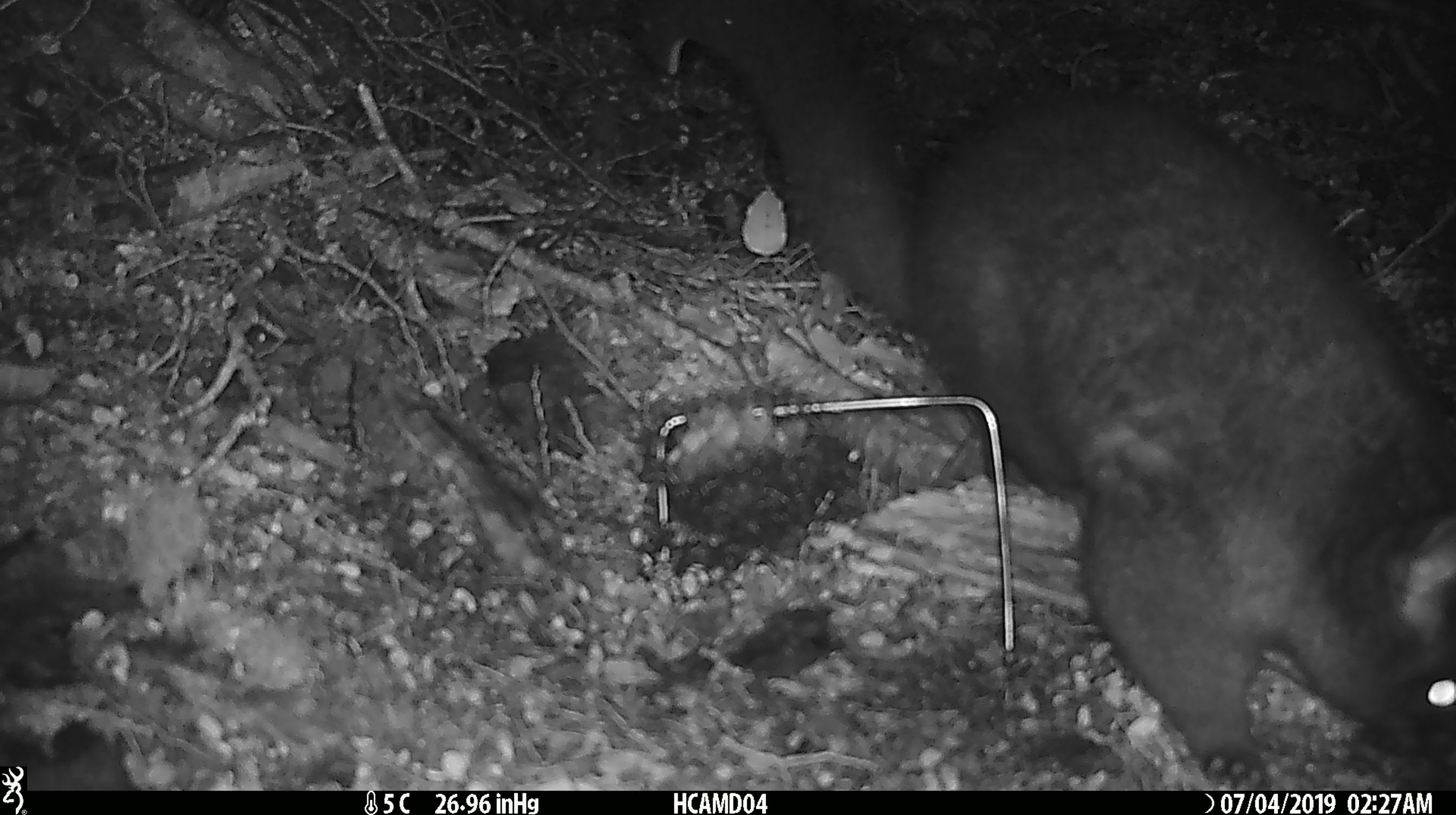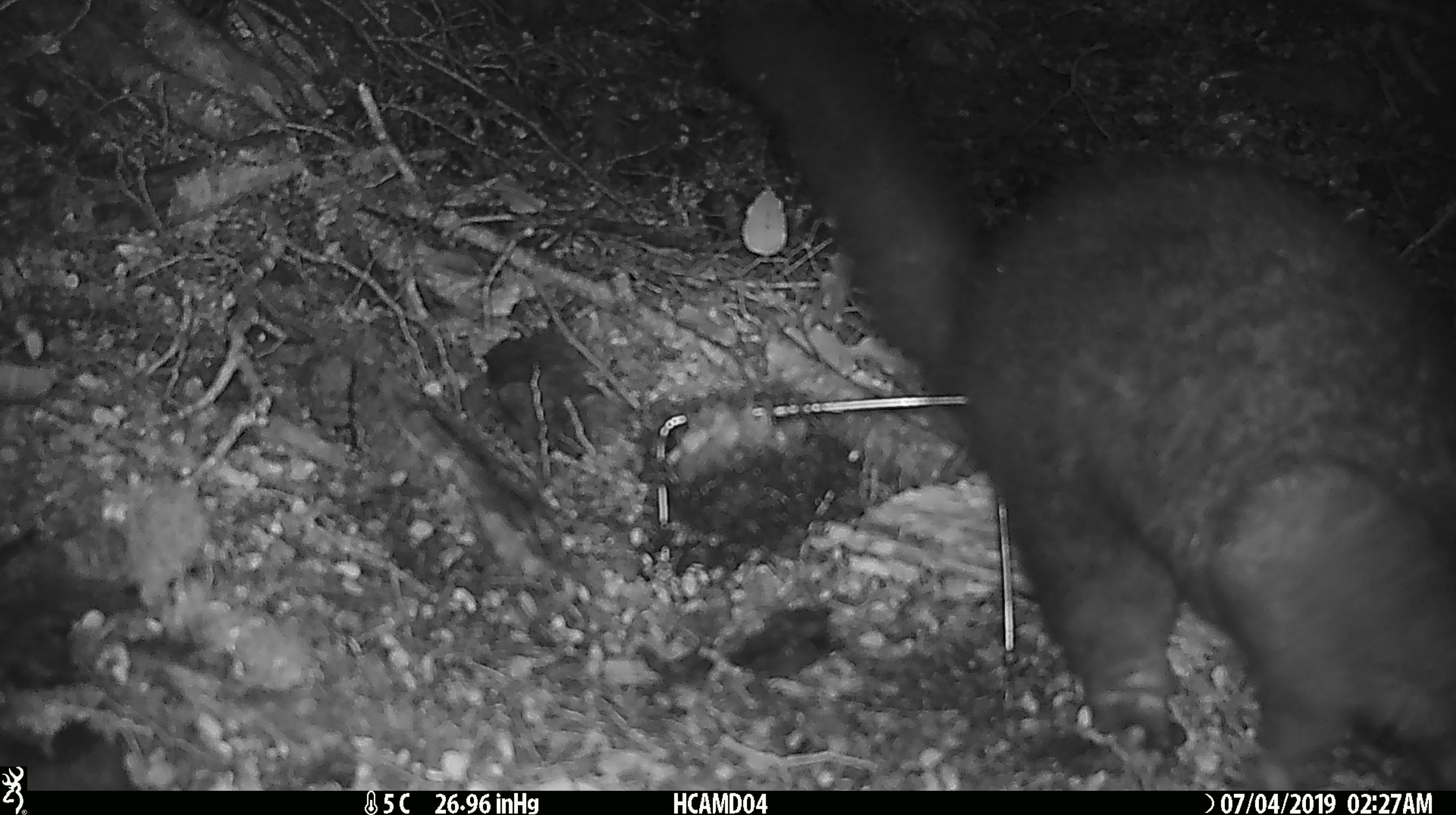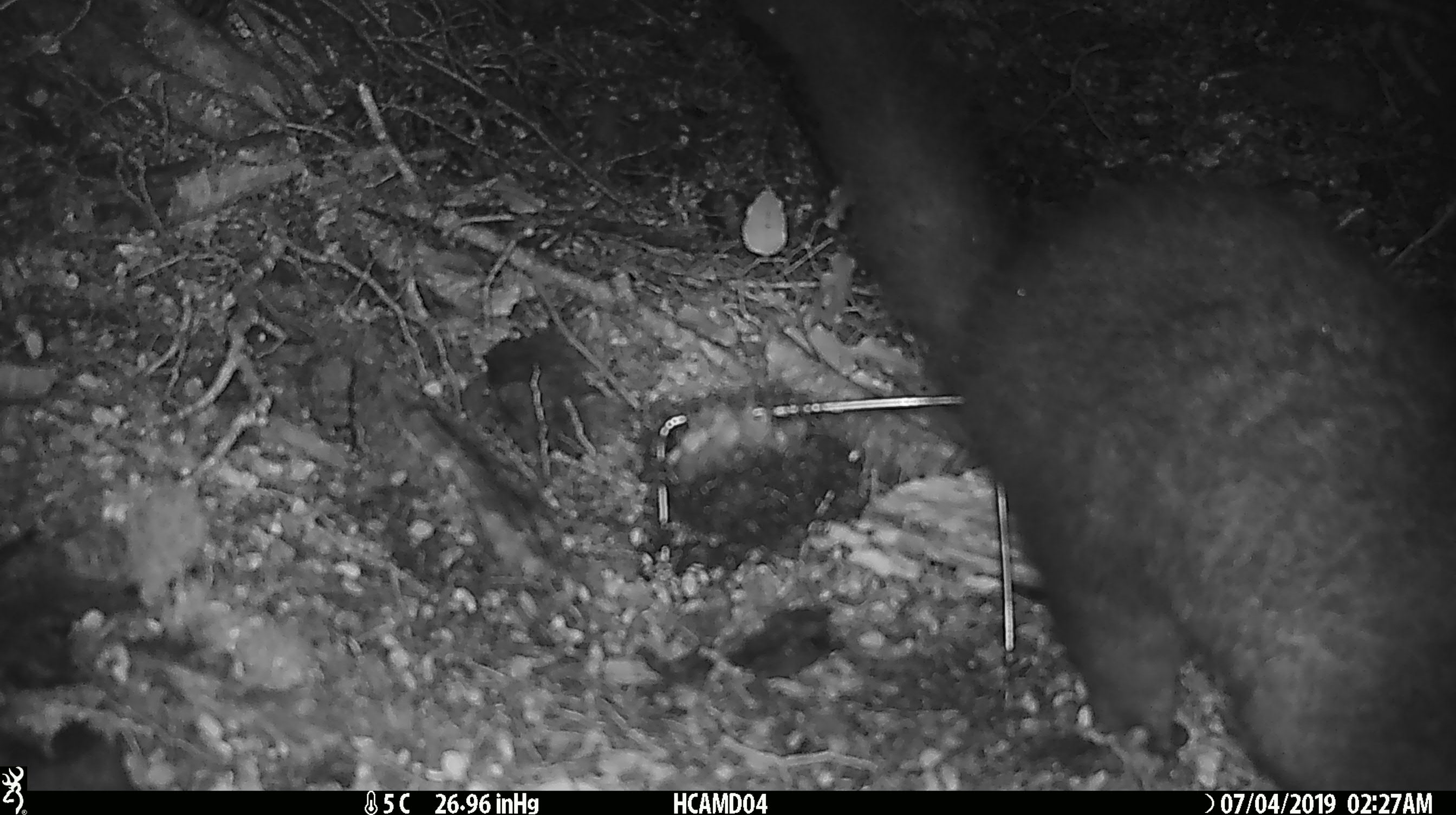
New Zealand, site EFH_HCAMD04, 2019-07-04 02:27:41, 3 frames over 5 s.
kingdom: Animalia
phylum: Chordata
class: Mammalia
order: Diprotodontia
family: Phalangeridae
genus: Trichosurus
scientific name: Trichosurus vulpecula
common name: common brushtail possum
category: possum